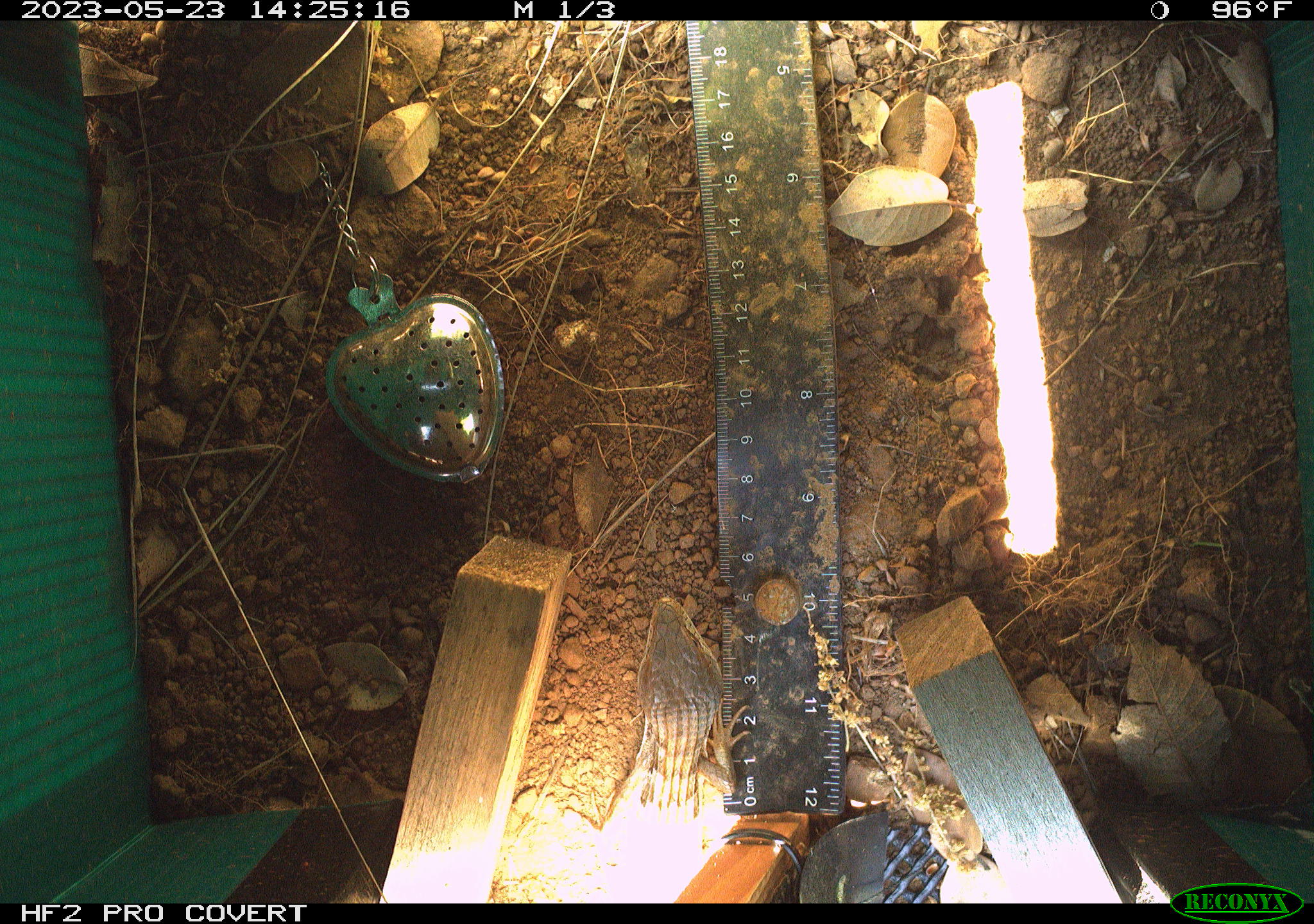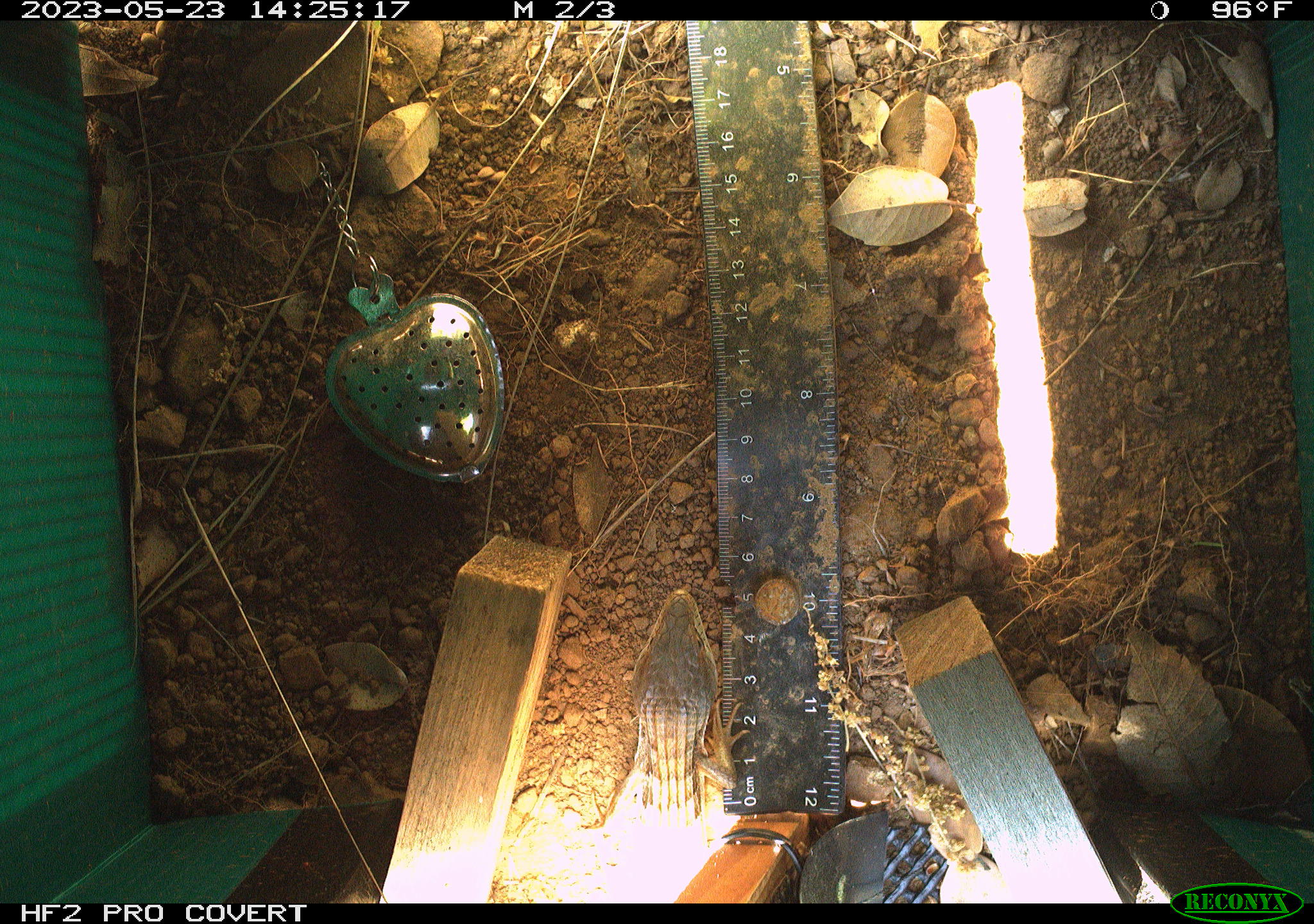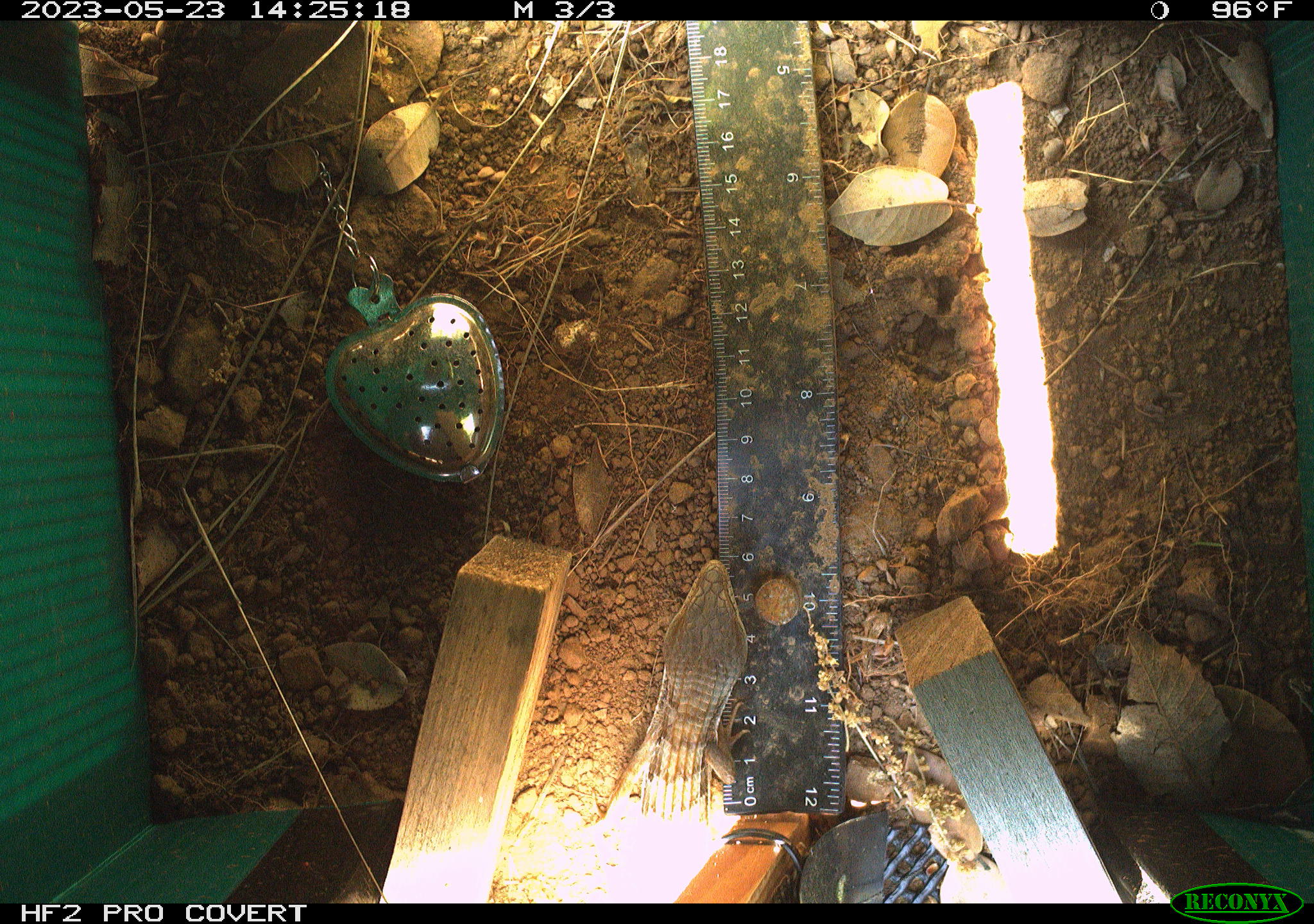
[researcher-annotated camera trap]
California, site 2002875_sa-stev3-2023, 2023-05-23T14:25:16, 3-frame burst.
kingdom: Animalia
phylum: Chordata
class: Reptilia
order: Squamata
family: Anguidae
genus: Elgaria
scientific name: Elgaria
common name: alligator lizards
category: elgaria species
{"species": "elgaria species (alligator lizards) (Elgaria)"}